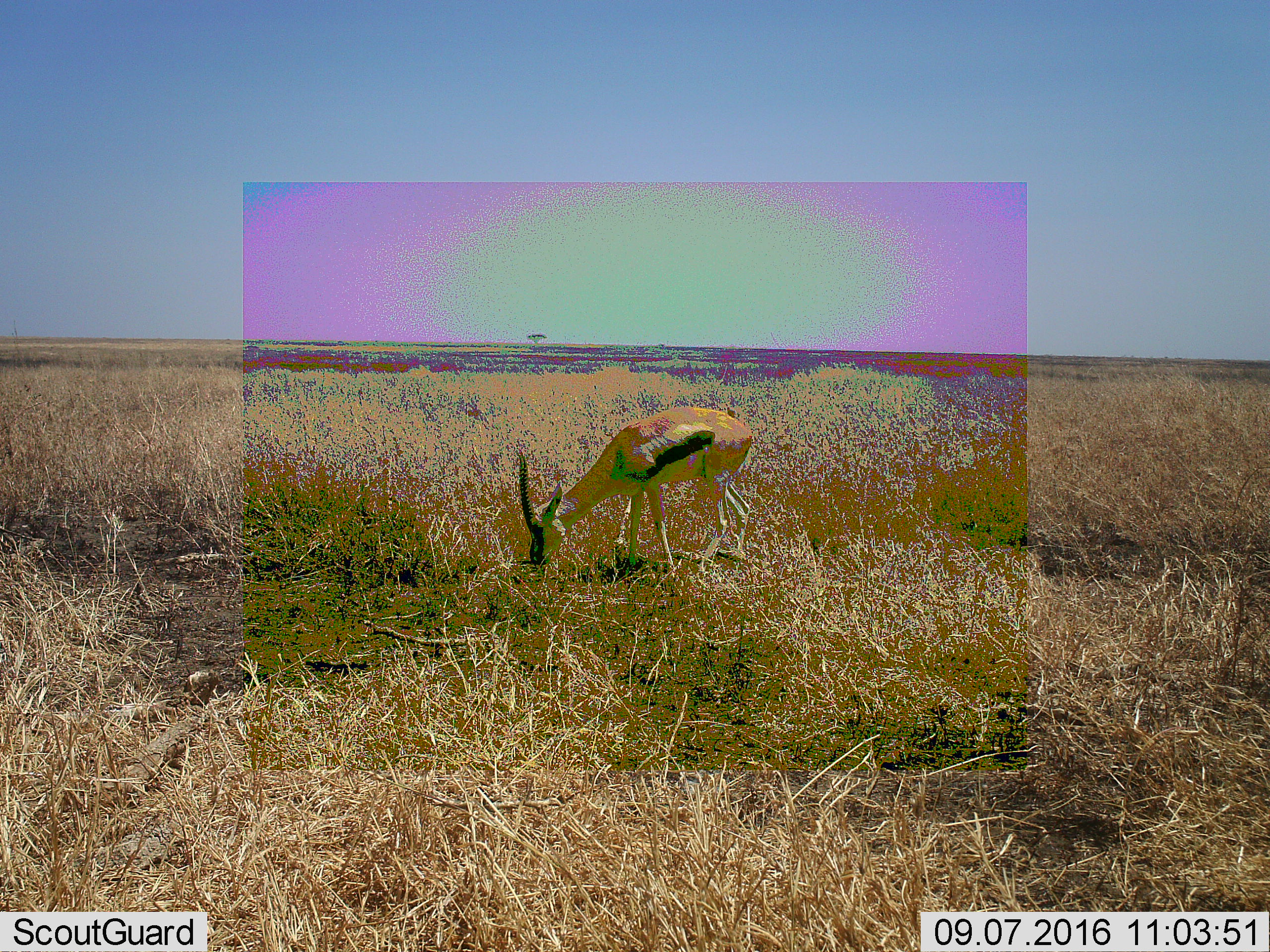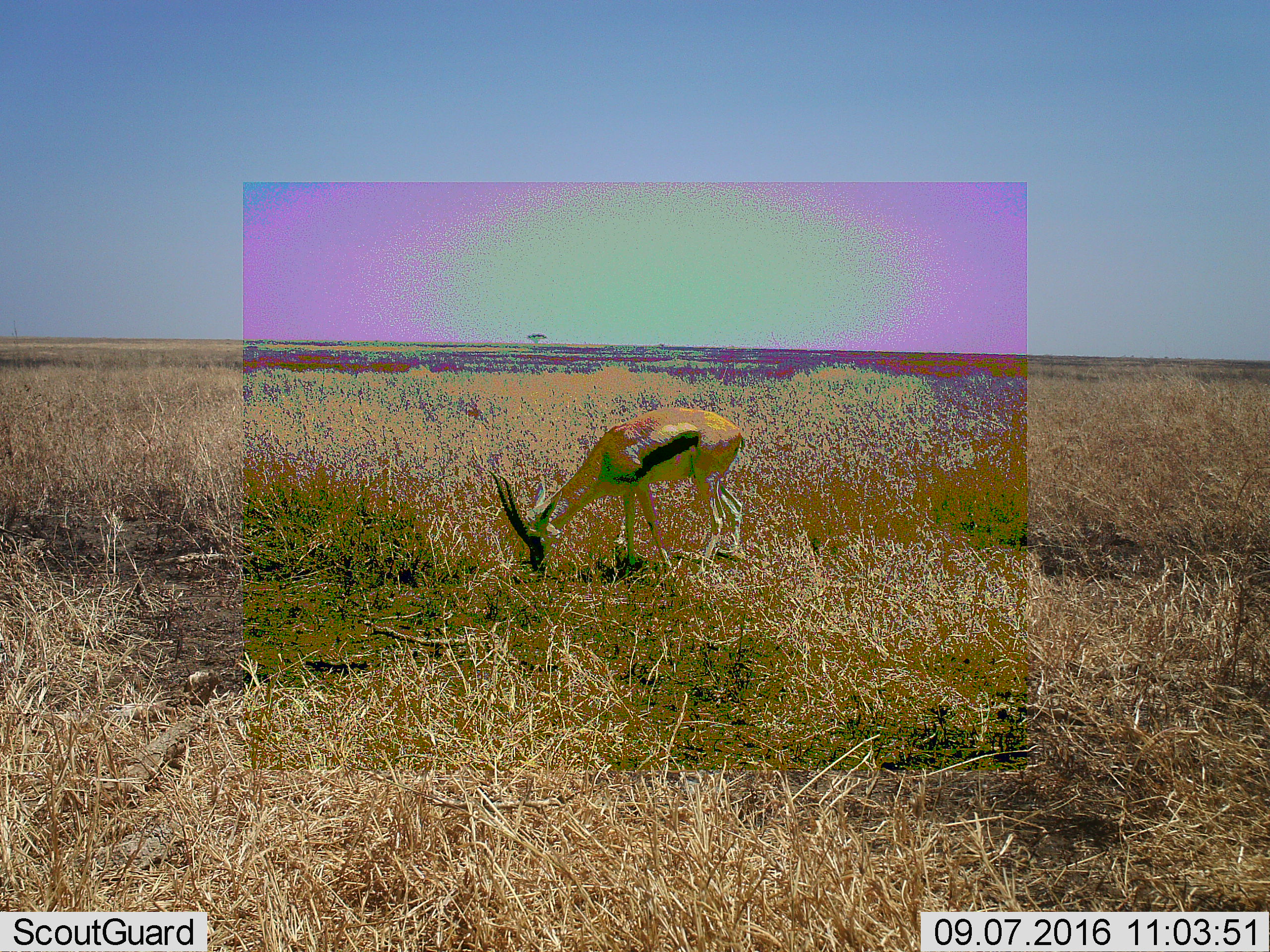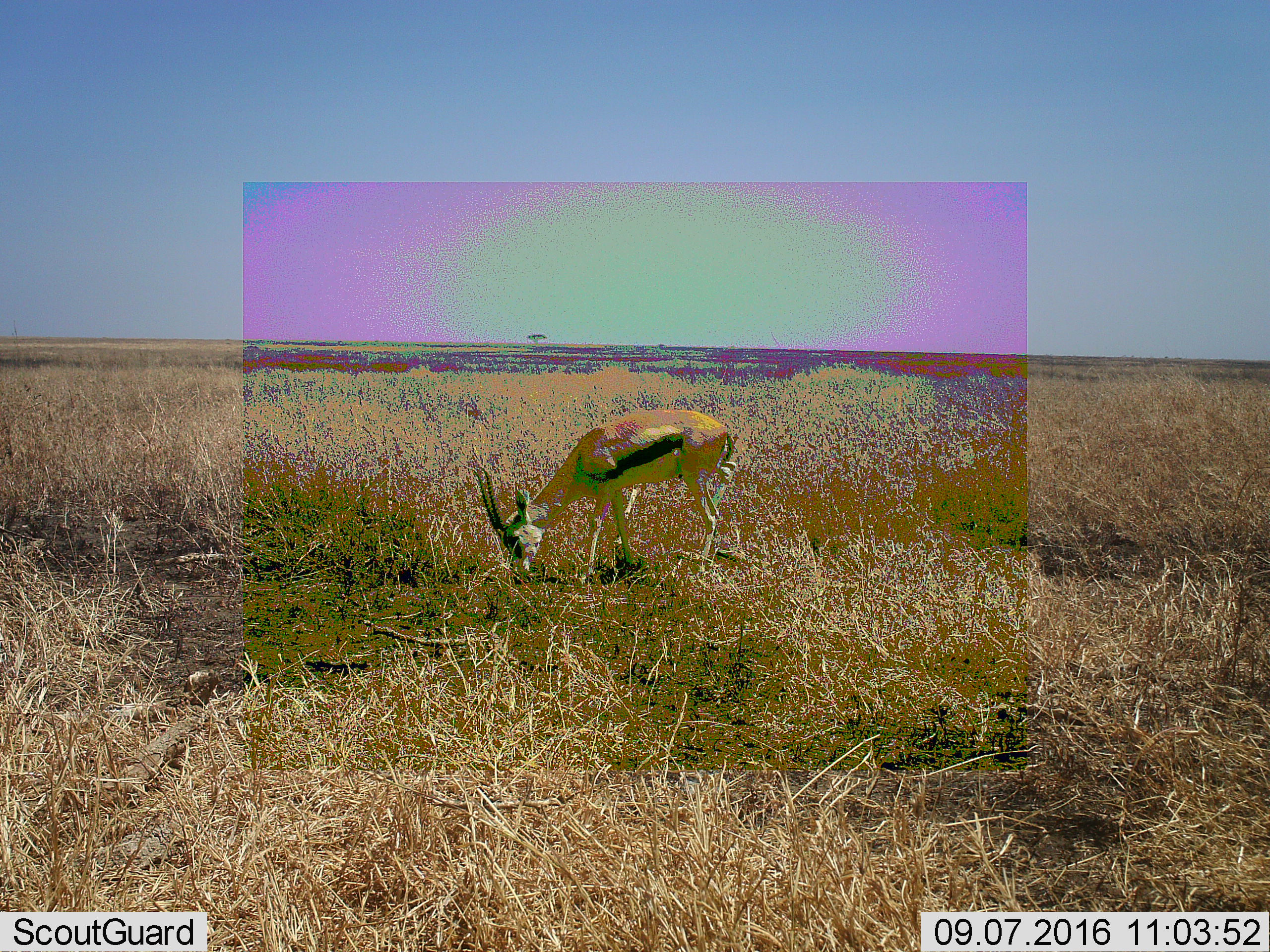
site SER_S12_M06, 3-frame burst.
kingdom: Animalia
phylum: Chordata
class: Mammalia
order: Artiodactyla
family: Bovidae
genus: Eudorcas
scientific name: Eudorcas thomsonii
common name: thomson's gazelle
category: gazellethomsons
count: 1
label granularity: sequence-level